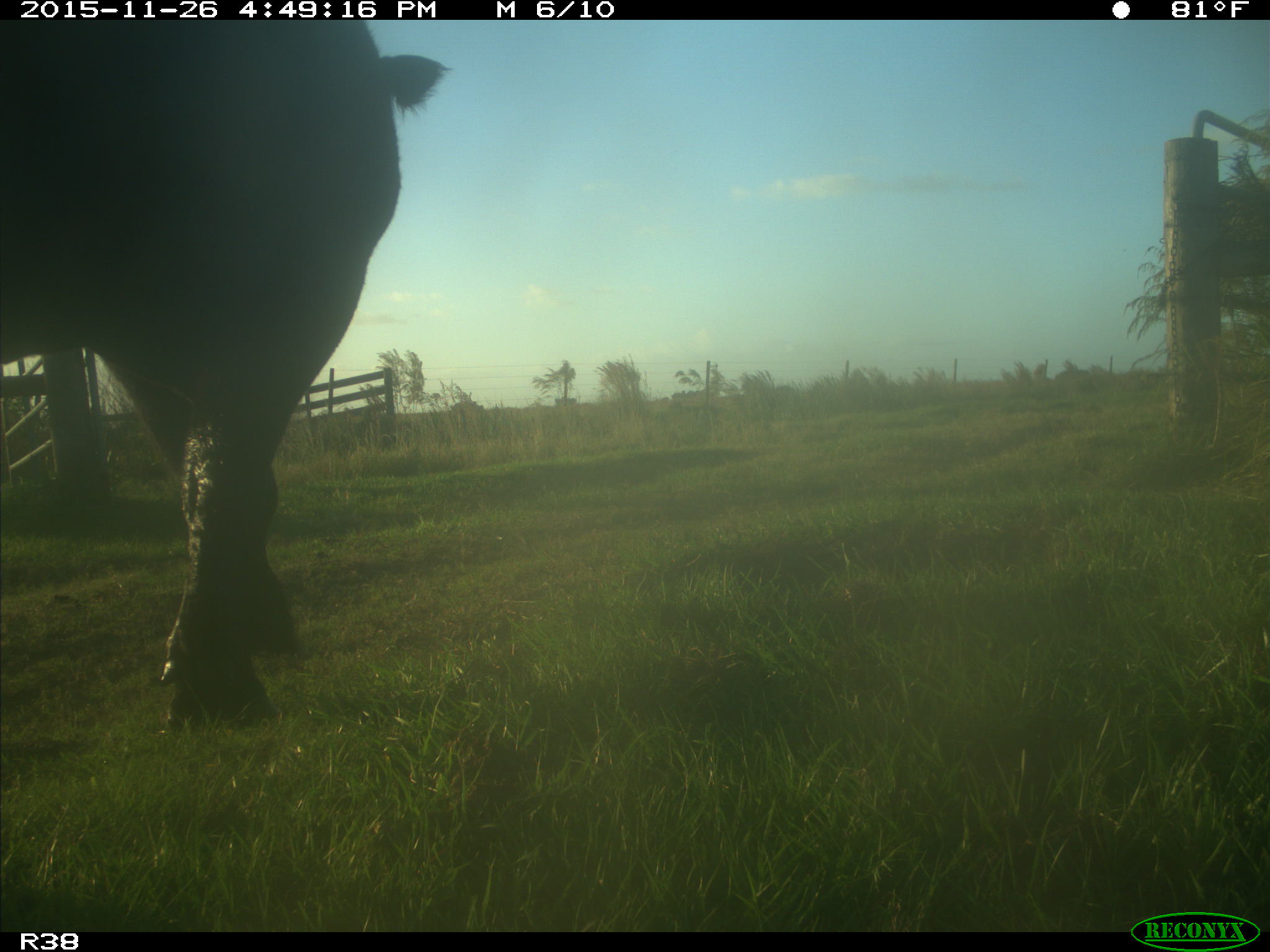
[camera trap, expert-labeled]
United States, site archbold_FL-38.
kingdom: Animalia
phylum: Chordata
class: Mammalia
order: Artiodactyla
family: Bovidae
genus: Bos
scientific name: Bos taurus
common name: domestic cow